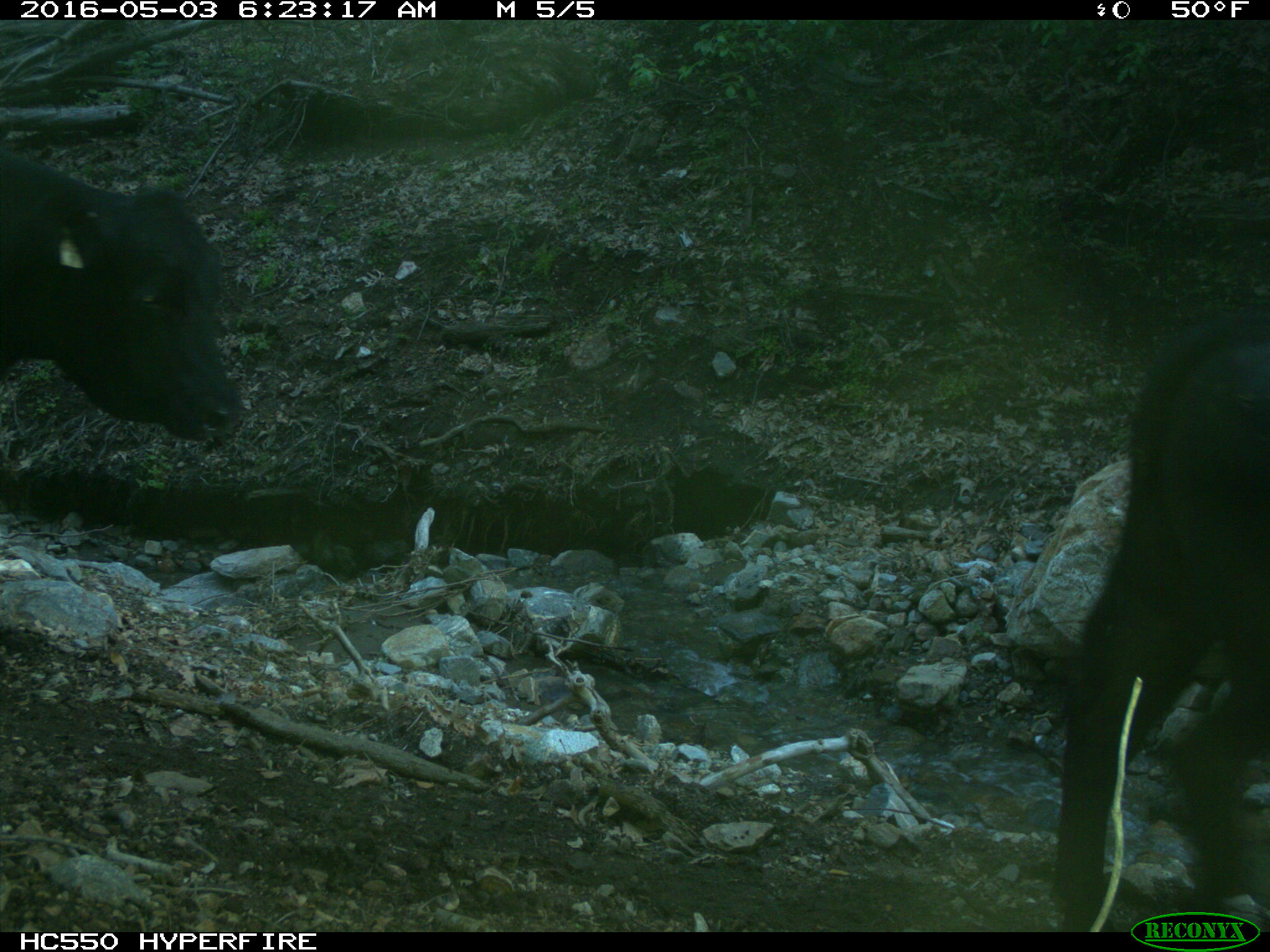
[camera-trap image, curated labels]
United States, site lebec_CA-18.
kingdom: Animalia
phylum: Chordata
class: Mammalia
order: Artiodactyla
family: Bovidae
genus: Bos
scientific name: Bos taurus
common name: domestic cow